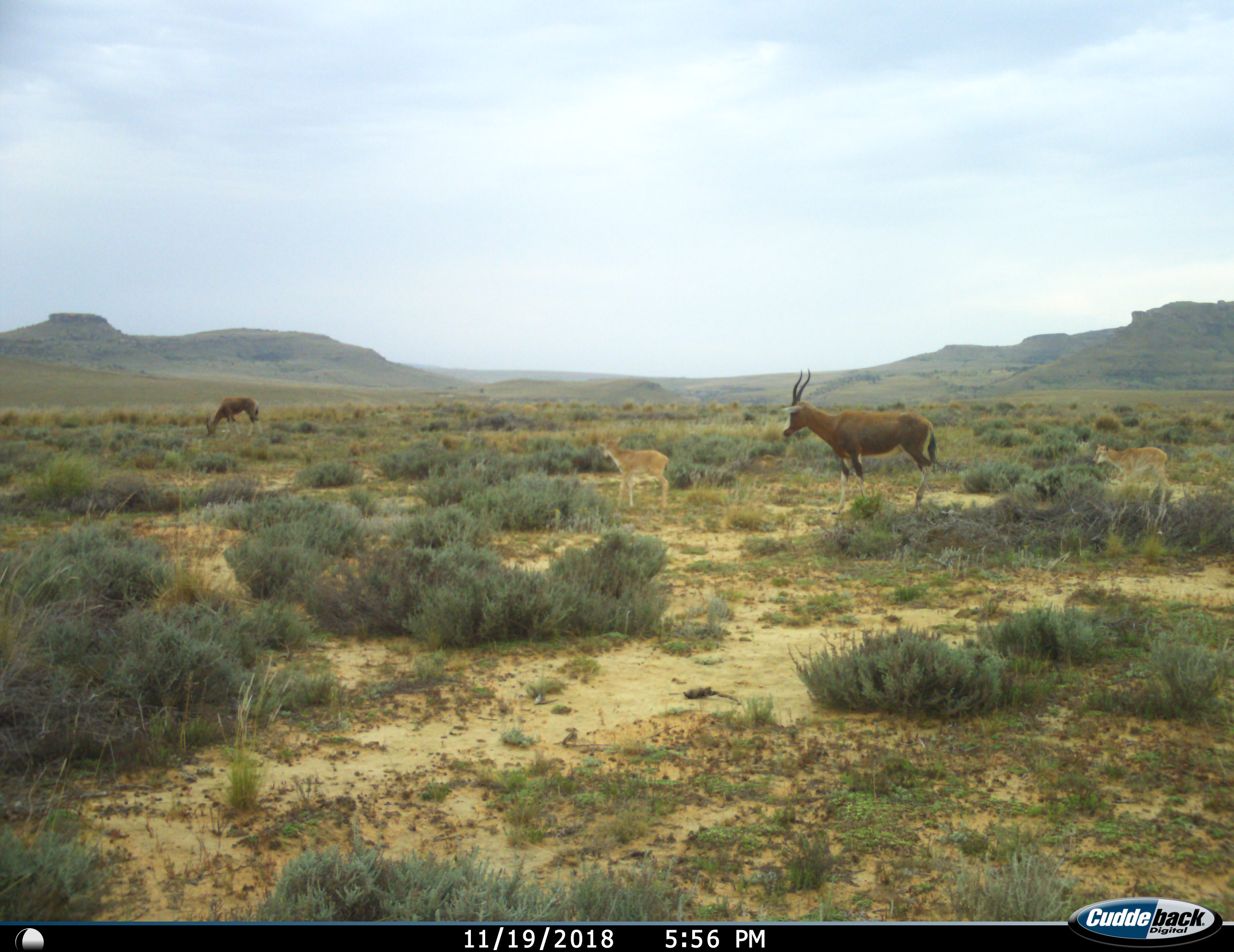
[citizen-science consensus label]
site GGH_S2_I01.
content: unidentified animal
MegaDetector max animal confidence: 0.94